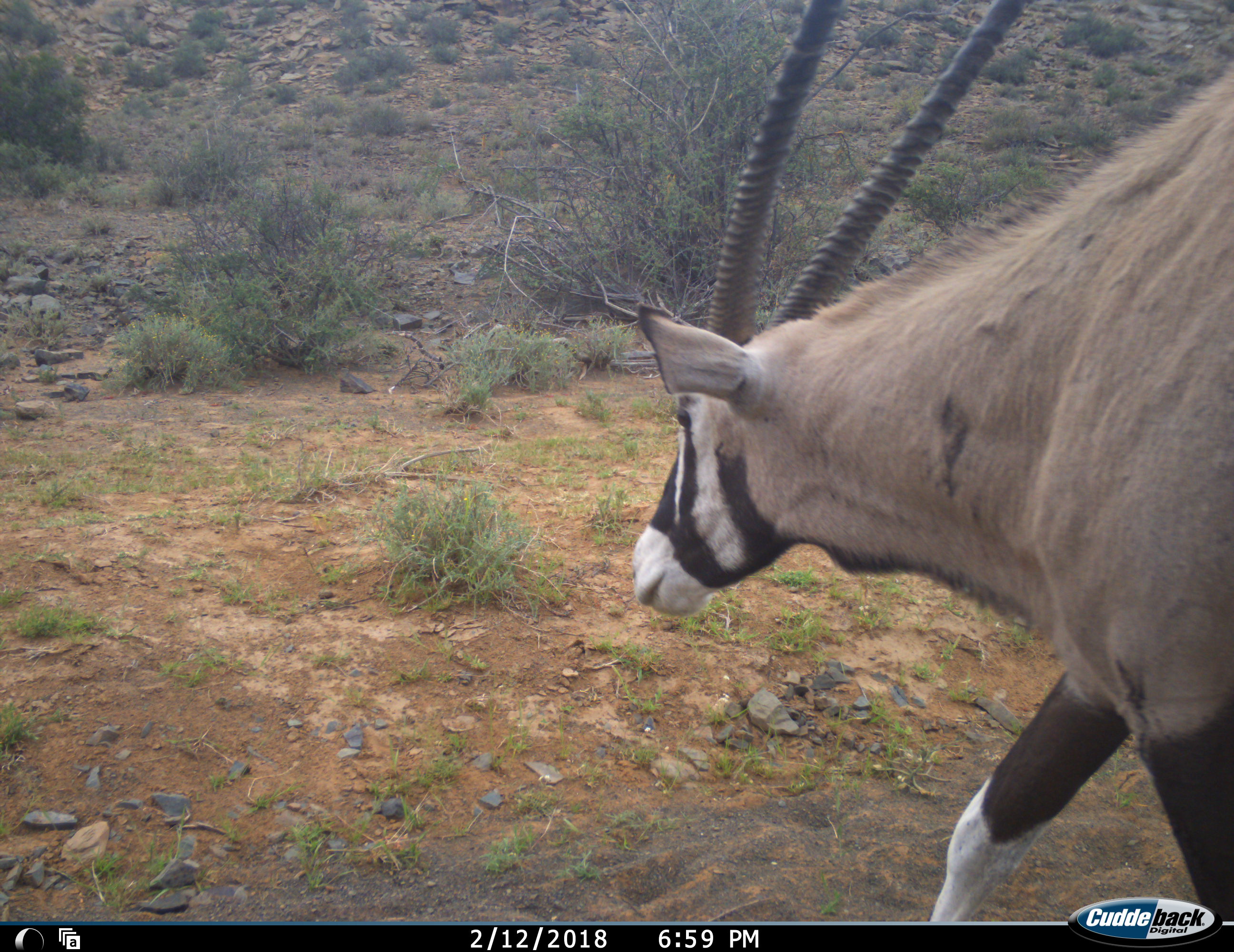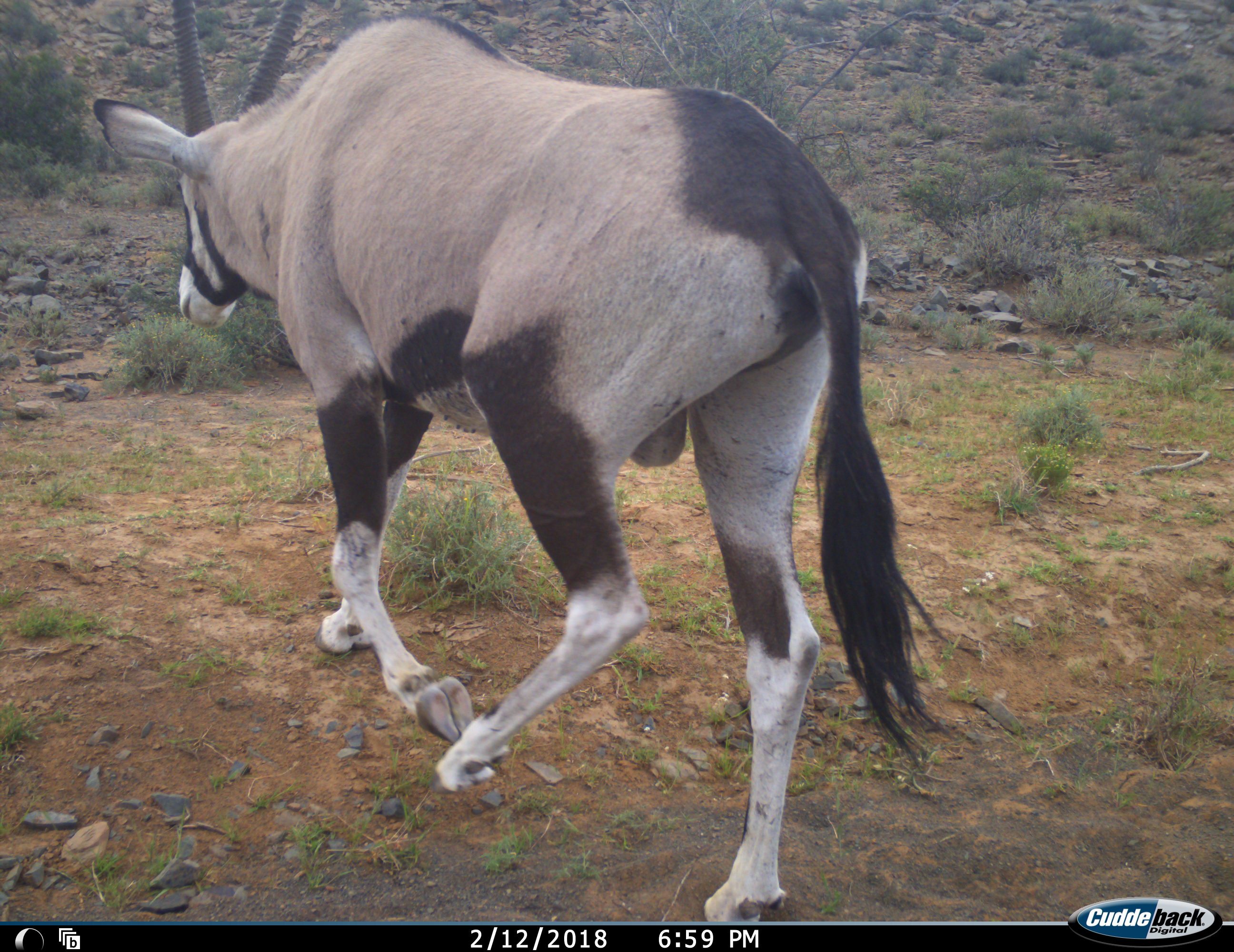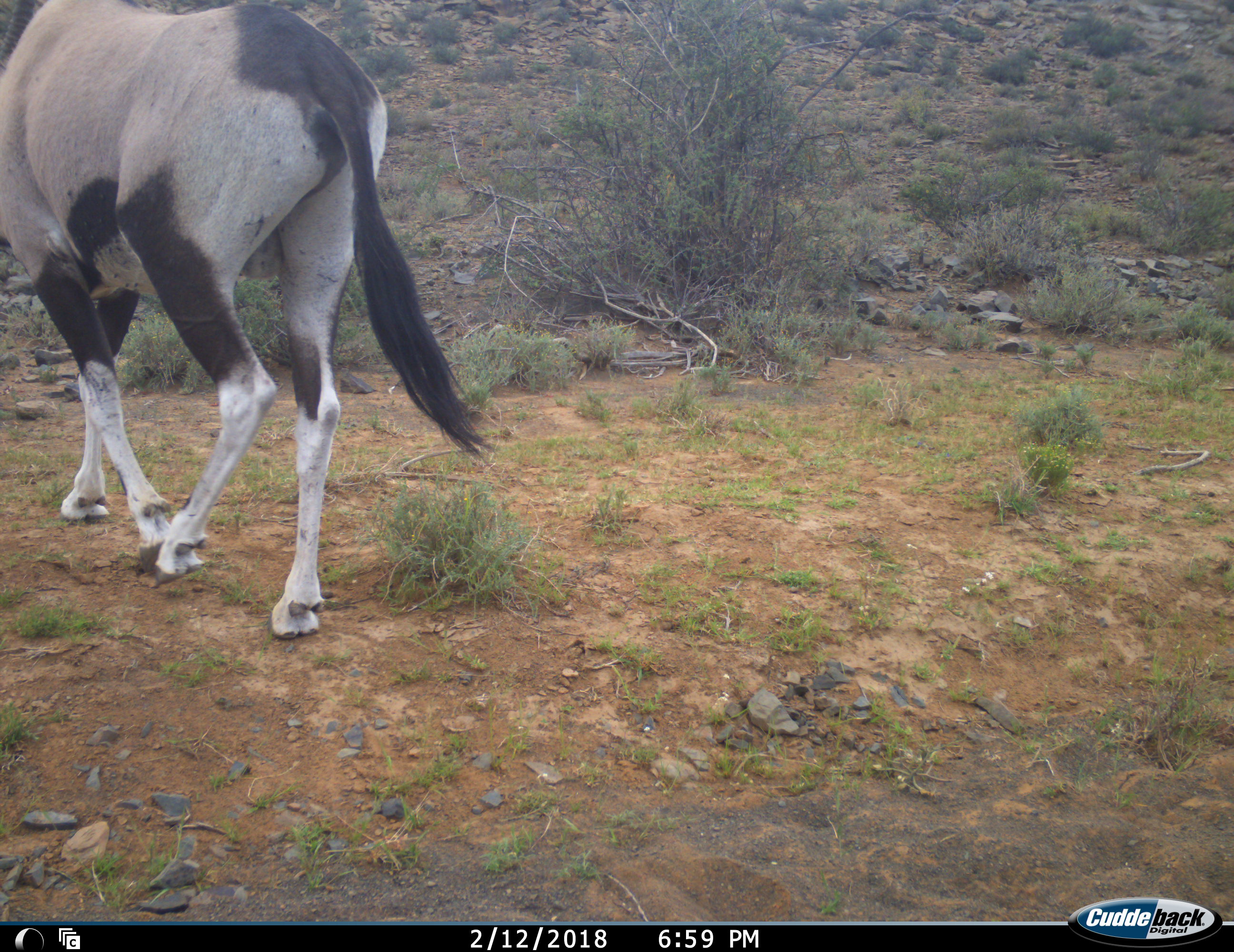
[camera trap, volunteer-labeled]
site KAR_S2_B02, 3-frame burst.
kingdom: Animalia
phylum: Chordata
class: Mammalia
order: Artiodactyla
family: Bovidae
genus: Oryx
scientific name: Oryx gazella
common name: gemsbok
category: oryx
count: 1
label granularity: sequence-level